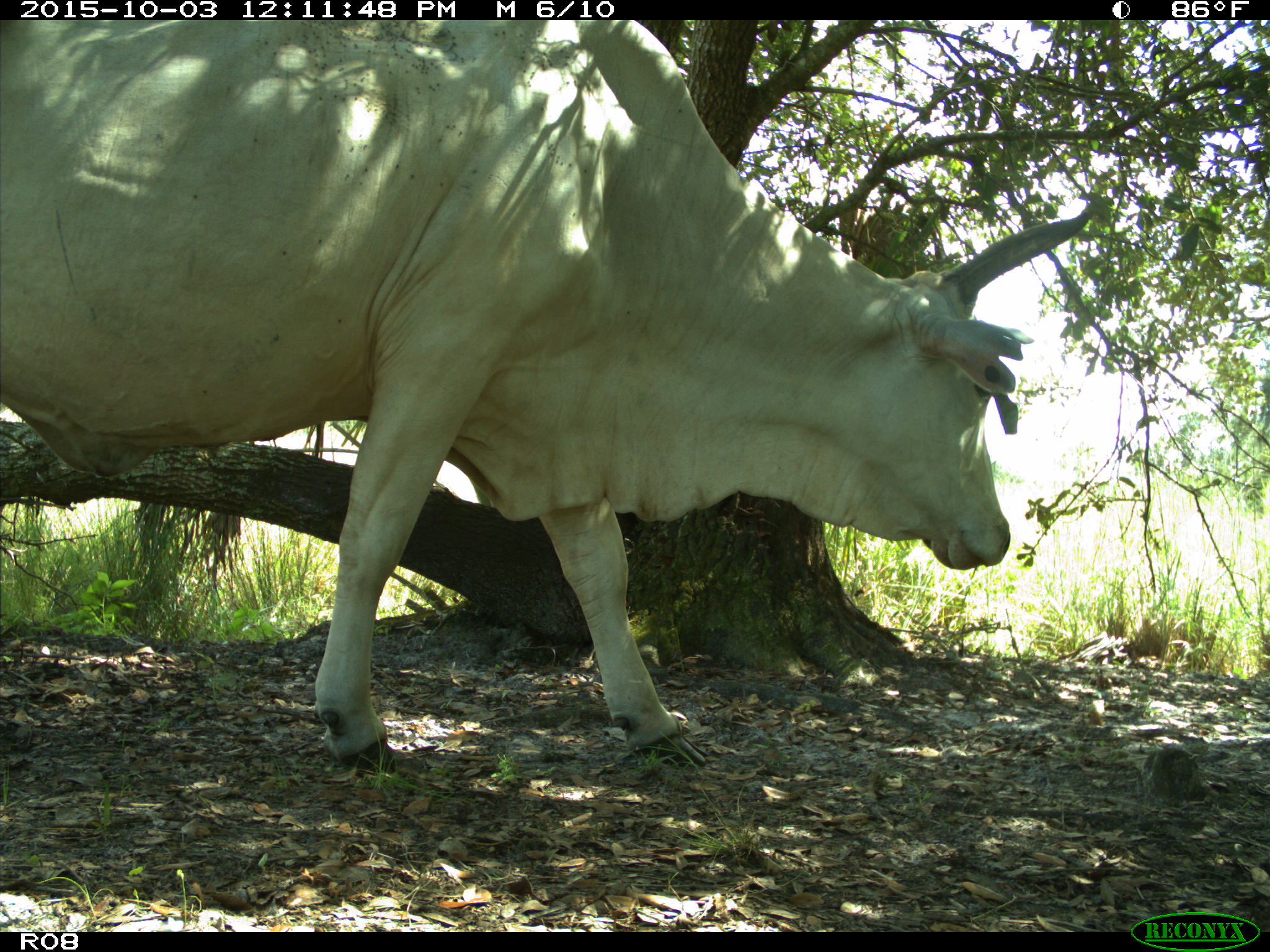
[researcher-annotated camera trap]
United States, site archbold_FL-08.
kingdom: Animalia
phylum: Chordata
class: Mammalia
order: Artiodactyla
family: Bovidae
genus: Bos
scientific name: Bos taurus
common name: domestic cow